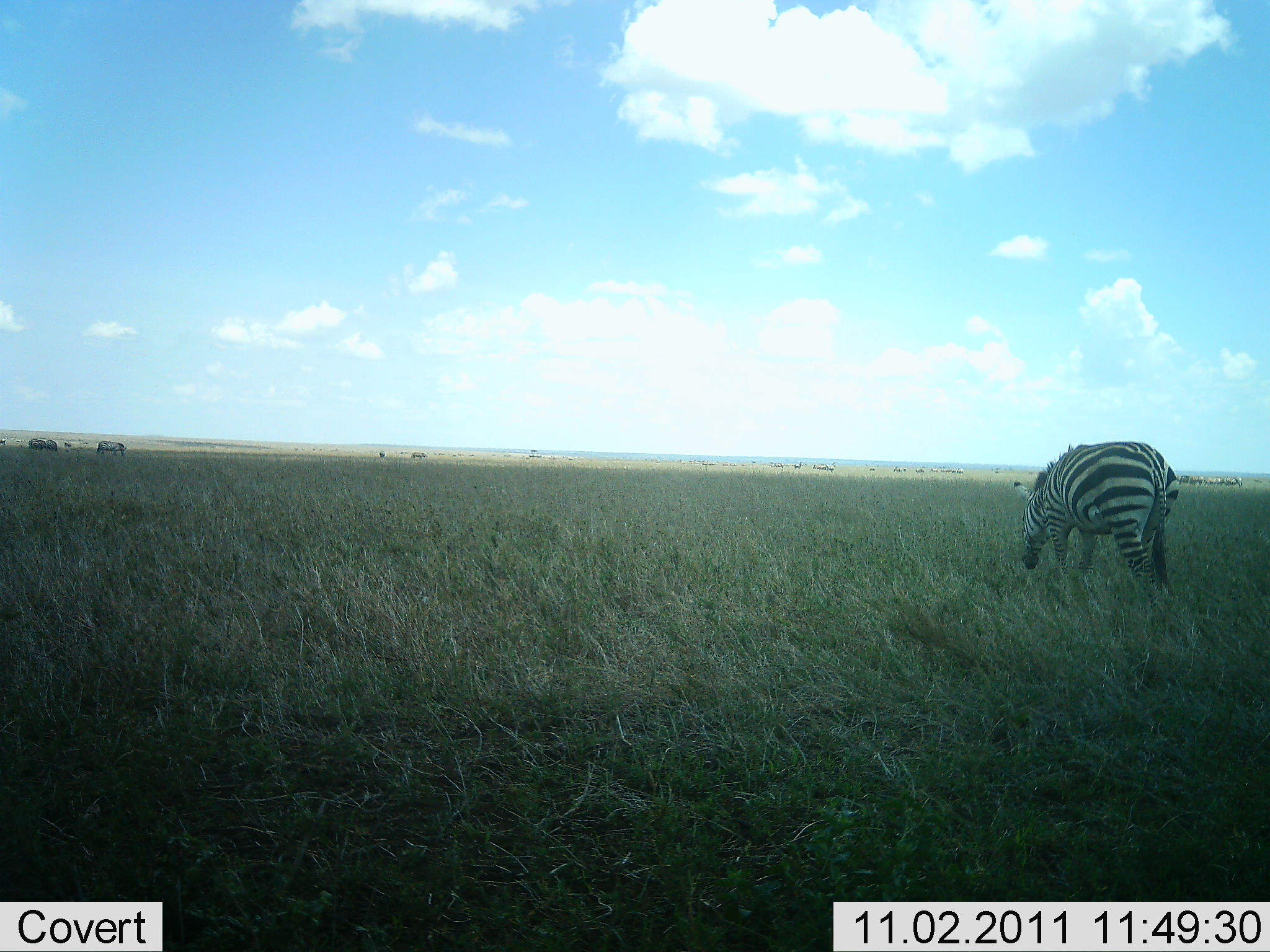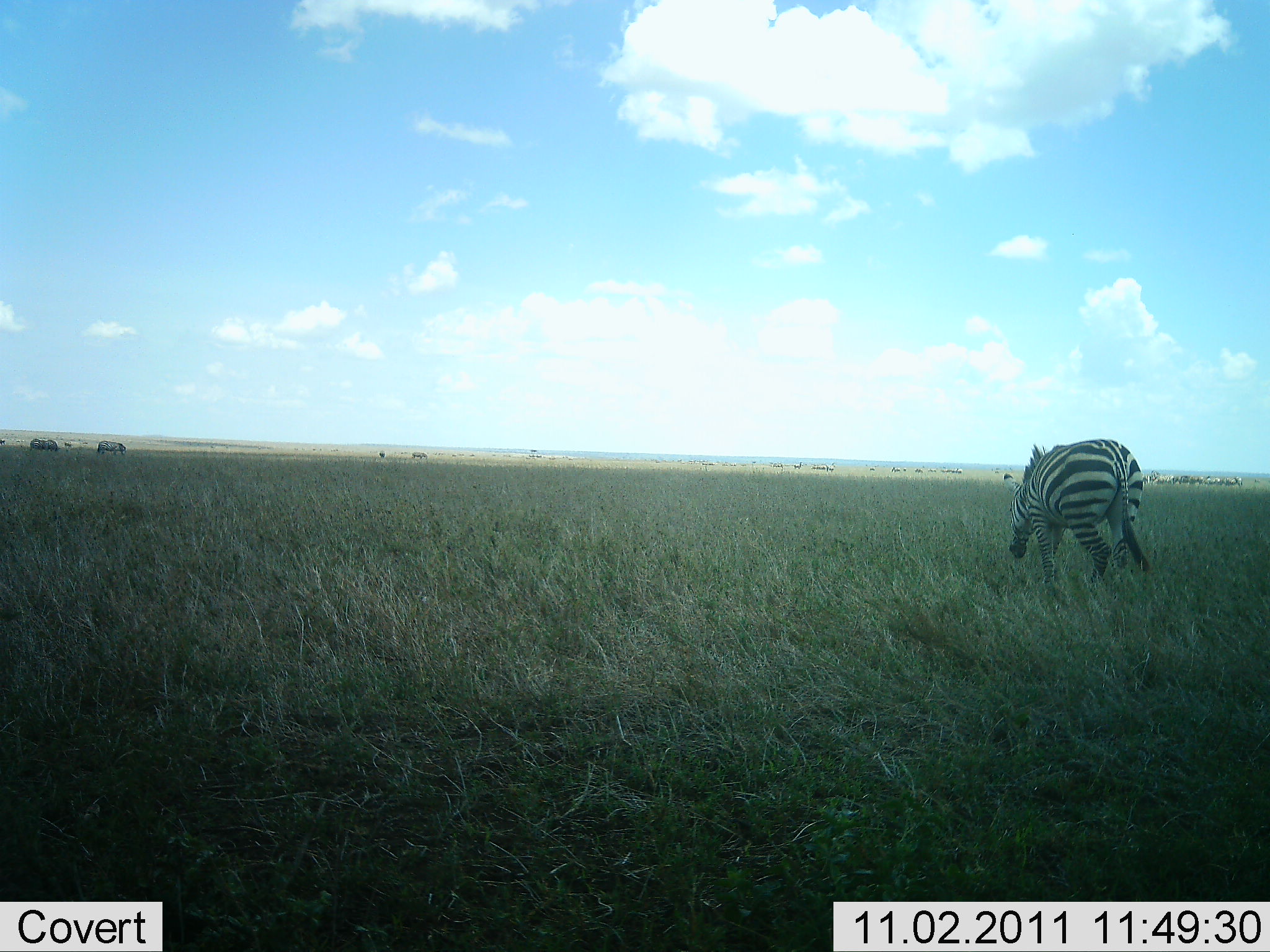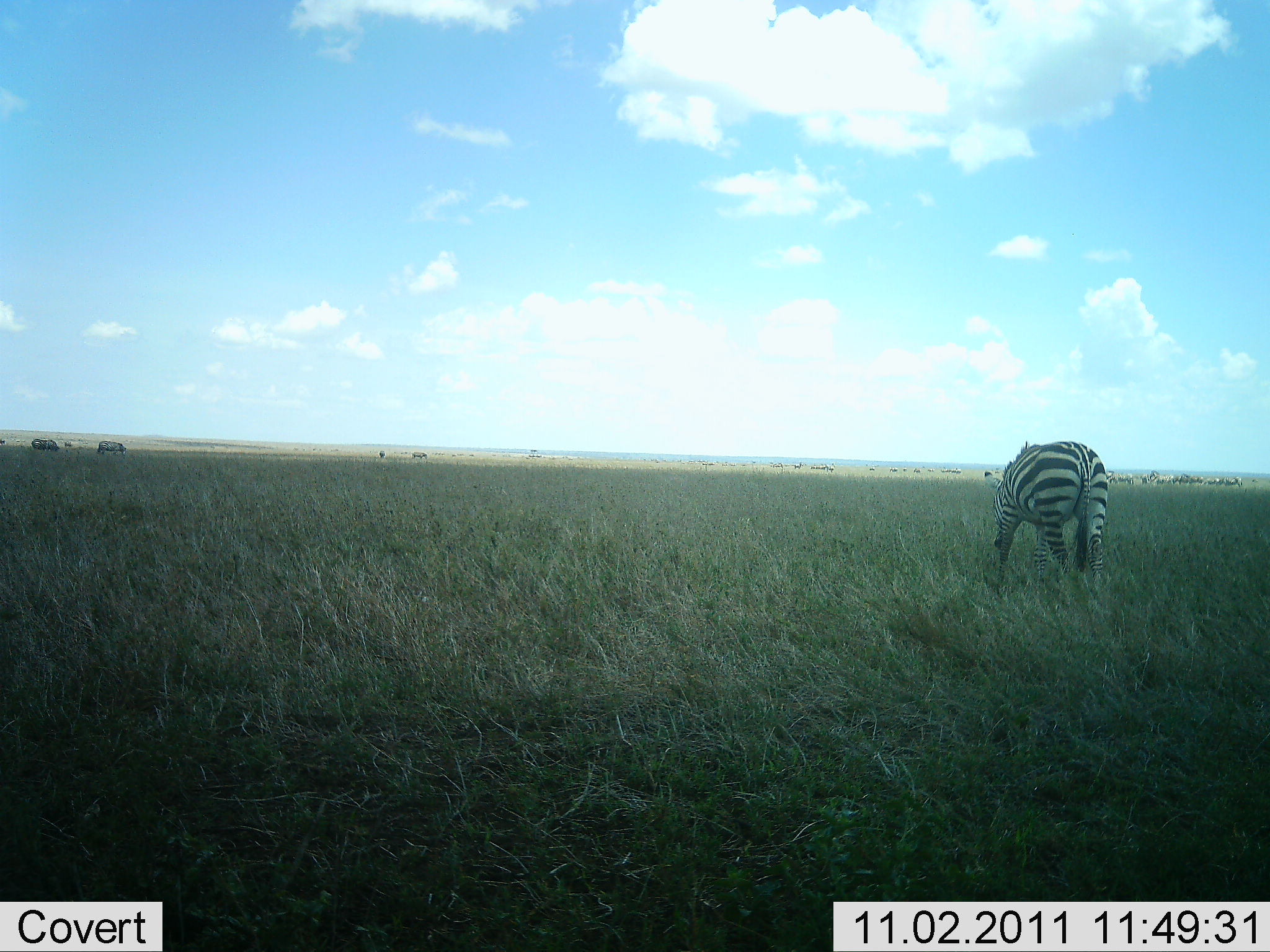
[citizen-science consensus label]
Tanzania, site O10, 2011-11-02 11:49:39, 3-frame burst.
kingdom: Animalia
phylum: Chordata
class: Mammalia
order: Perissodactyla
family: Equidae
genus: Equus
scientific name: Equus quagga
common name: plains zebra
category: zebra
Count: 1.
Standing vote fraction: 18%.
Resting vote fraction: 0%.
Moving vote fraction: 27%.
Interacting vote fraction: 0%.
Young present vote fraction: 0%.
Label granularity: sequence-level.